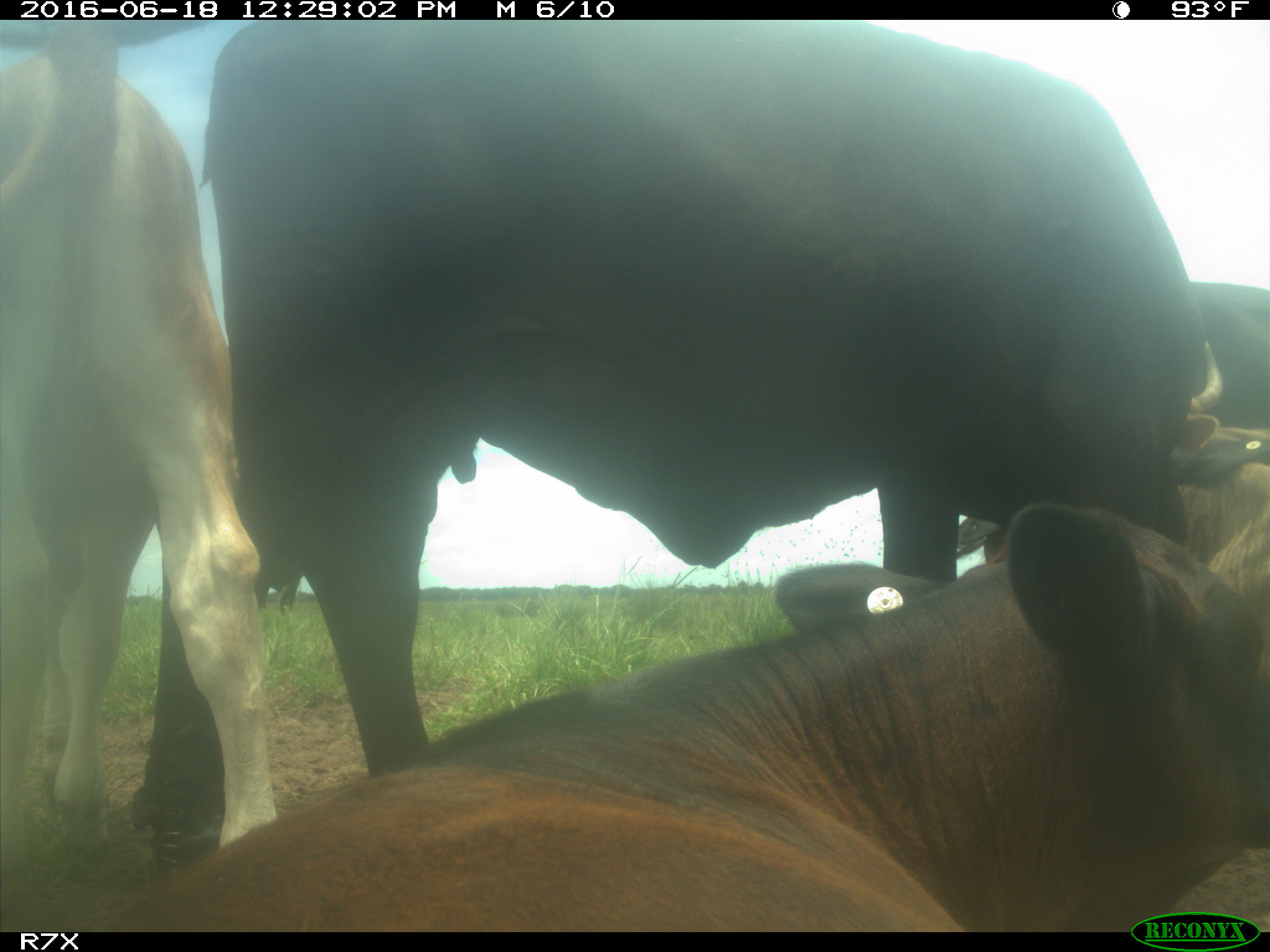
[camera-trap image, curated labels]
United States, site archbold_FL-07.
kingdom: Animalia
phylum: Chordata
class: Mammalia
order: Artiodactyla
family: Bovidae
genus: Bos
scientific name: Bos taurus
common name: domestic cow